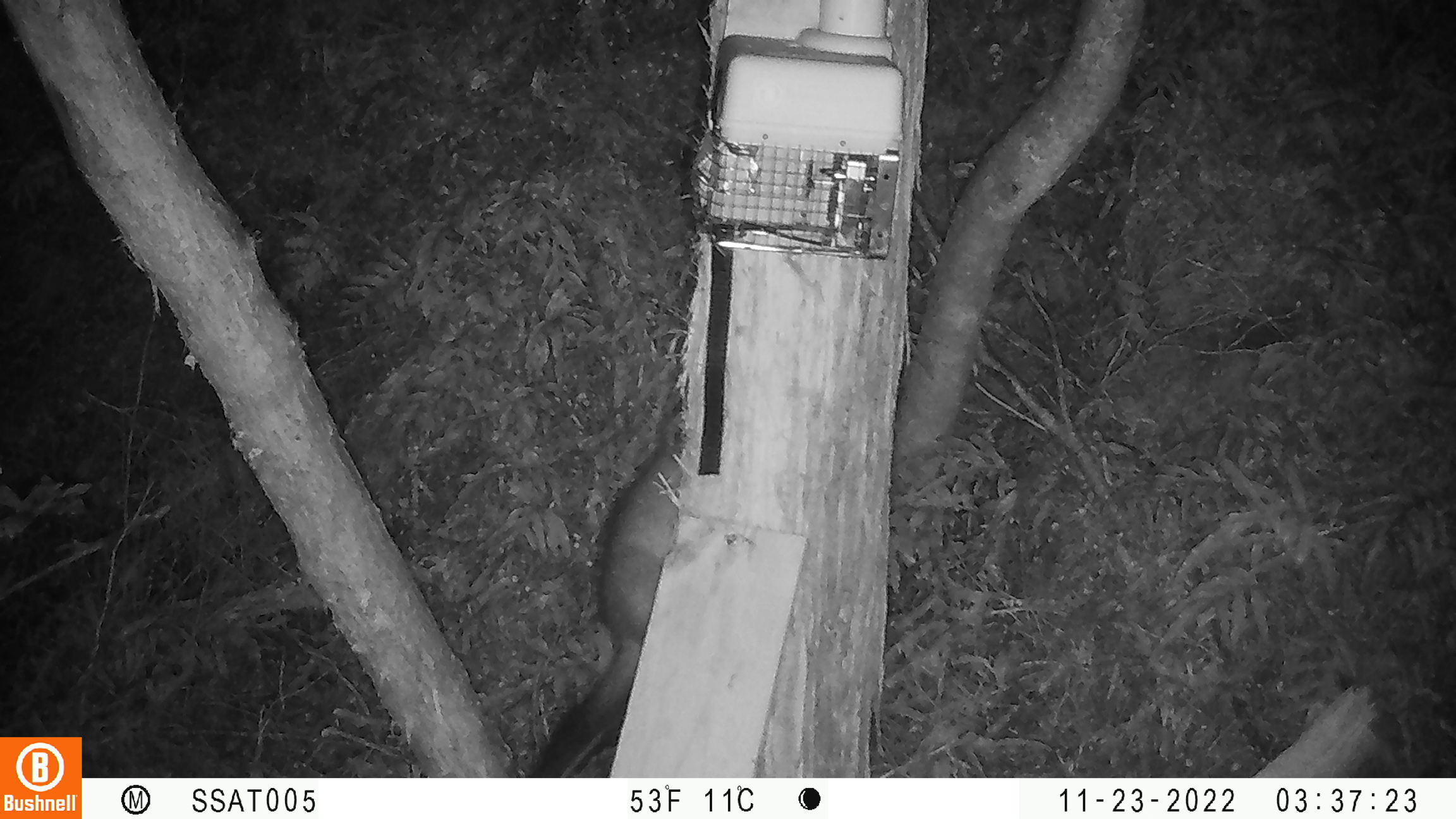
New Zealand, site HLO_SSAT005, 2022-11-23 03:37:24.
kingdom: Animalia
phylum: Chordata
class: Mammalia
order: Diprotodontia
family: Phalangeridae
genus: Trichosurus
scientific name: Trichosurus vulpecula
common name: common brushtail possum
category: possum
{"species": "possum (common brushtail possum) (Trichosurus vulpecula)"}